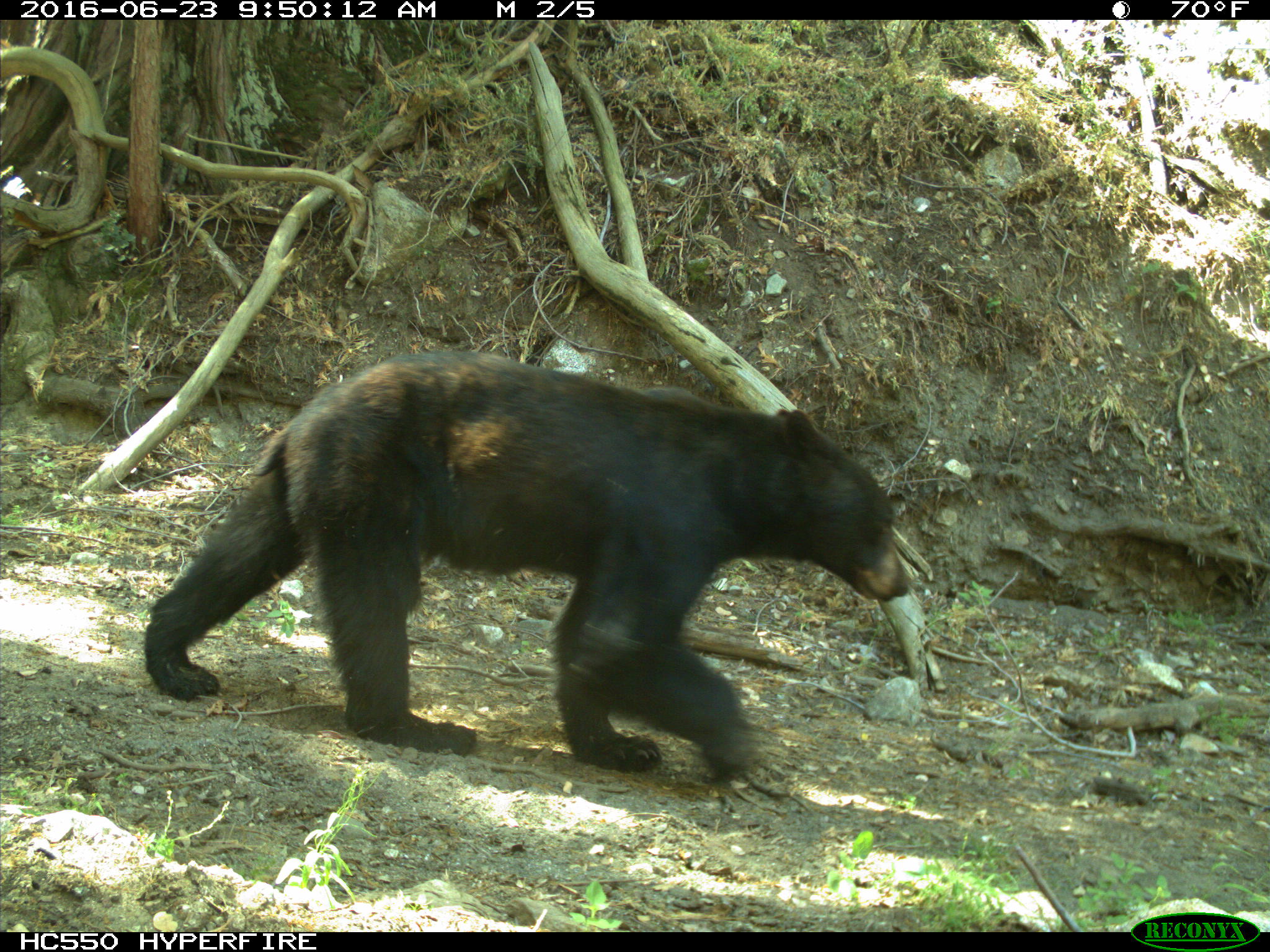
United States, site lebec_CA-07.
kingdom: Animalia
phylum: Chordata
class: Mammalia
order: Carnivora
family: Ursidae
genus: Ursus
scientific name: Ursus americanus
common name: american black bear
Ursus americanus (american black bear).